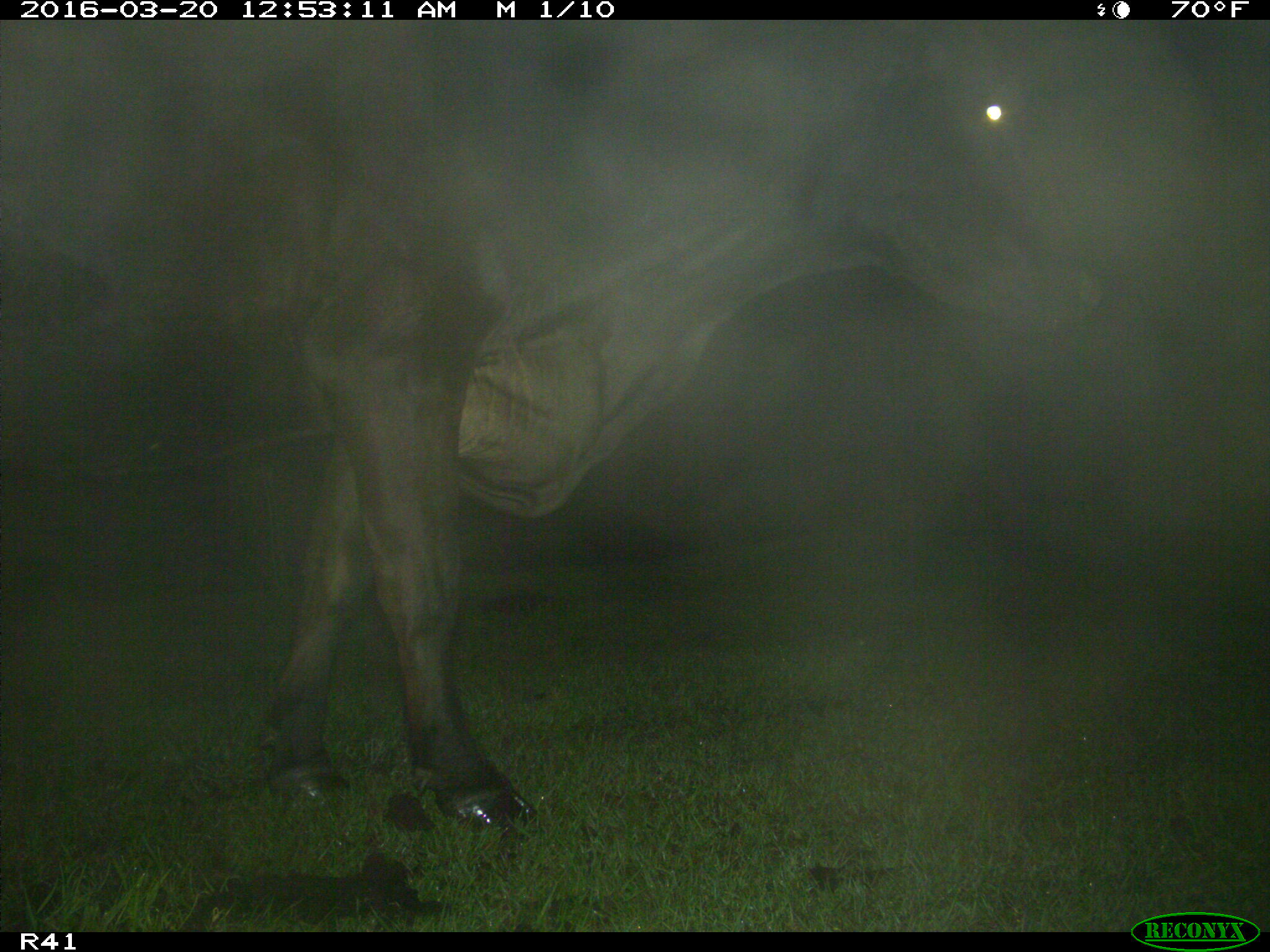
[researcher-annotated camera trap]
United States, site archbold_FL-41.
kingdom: Animalia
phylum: Chordata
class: Mammalia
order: Artiodactyla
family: Bovidae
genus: Bos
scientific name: Bos taurus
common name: domestic cow